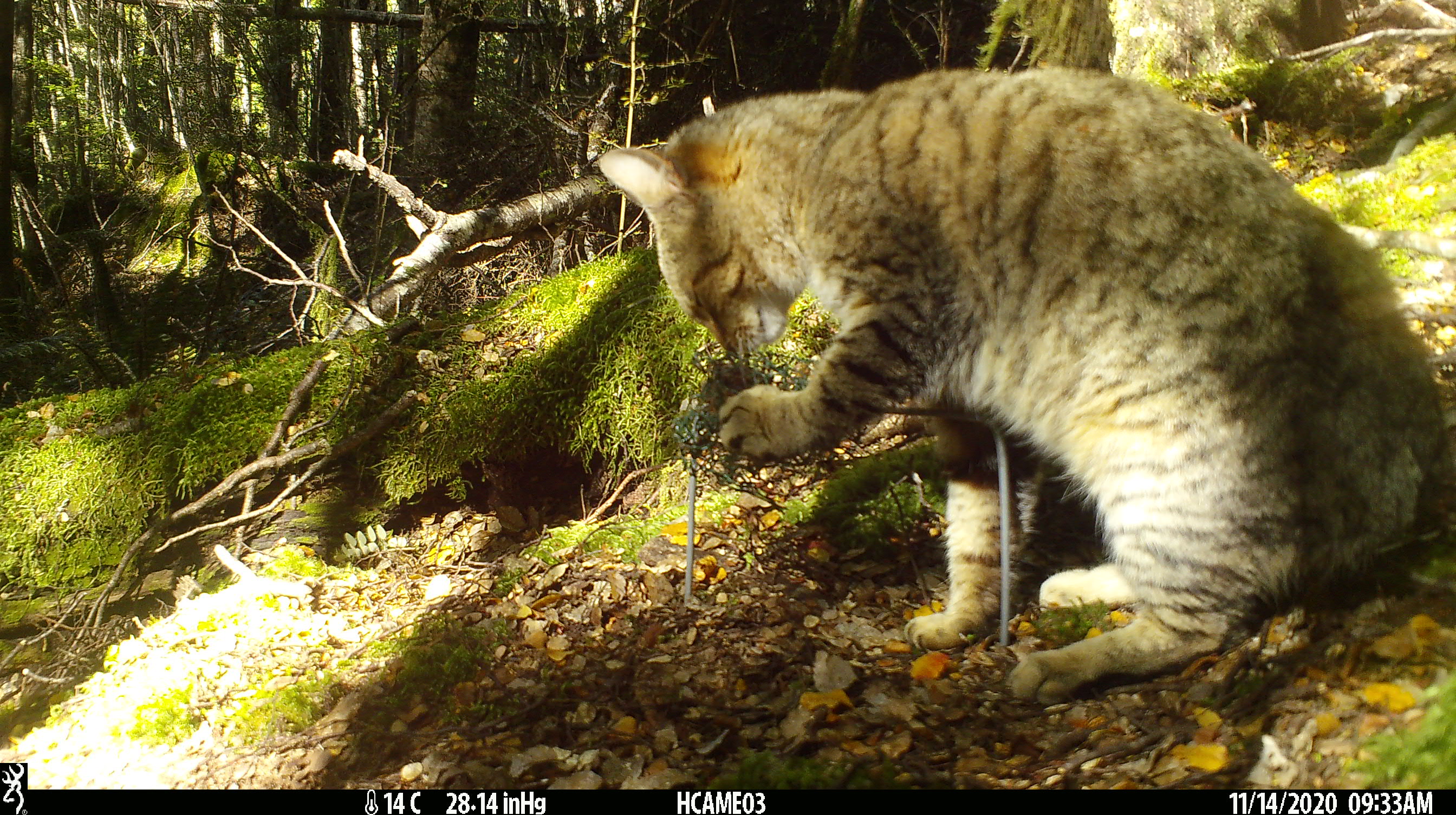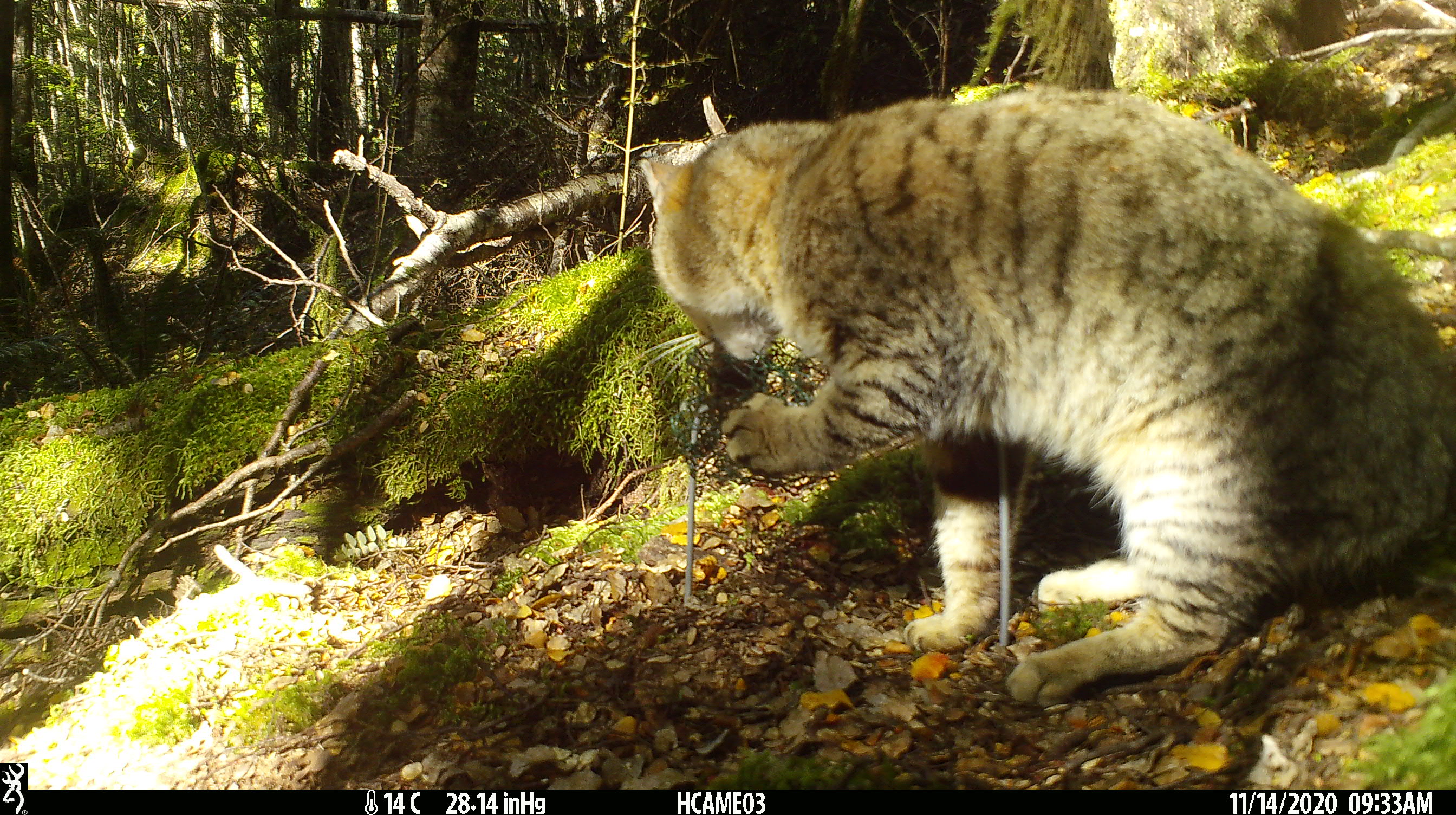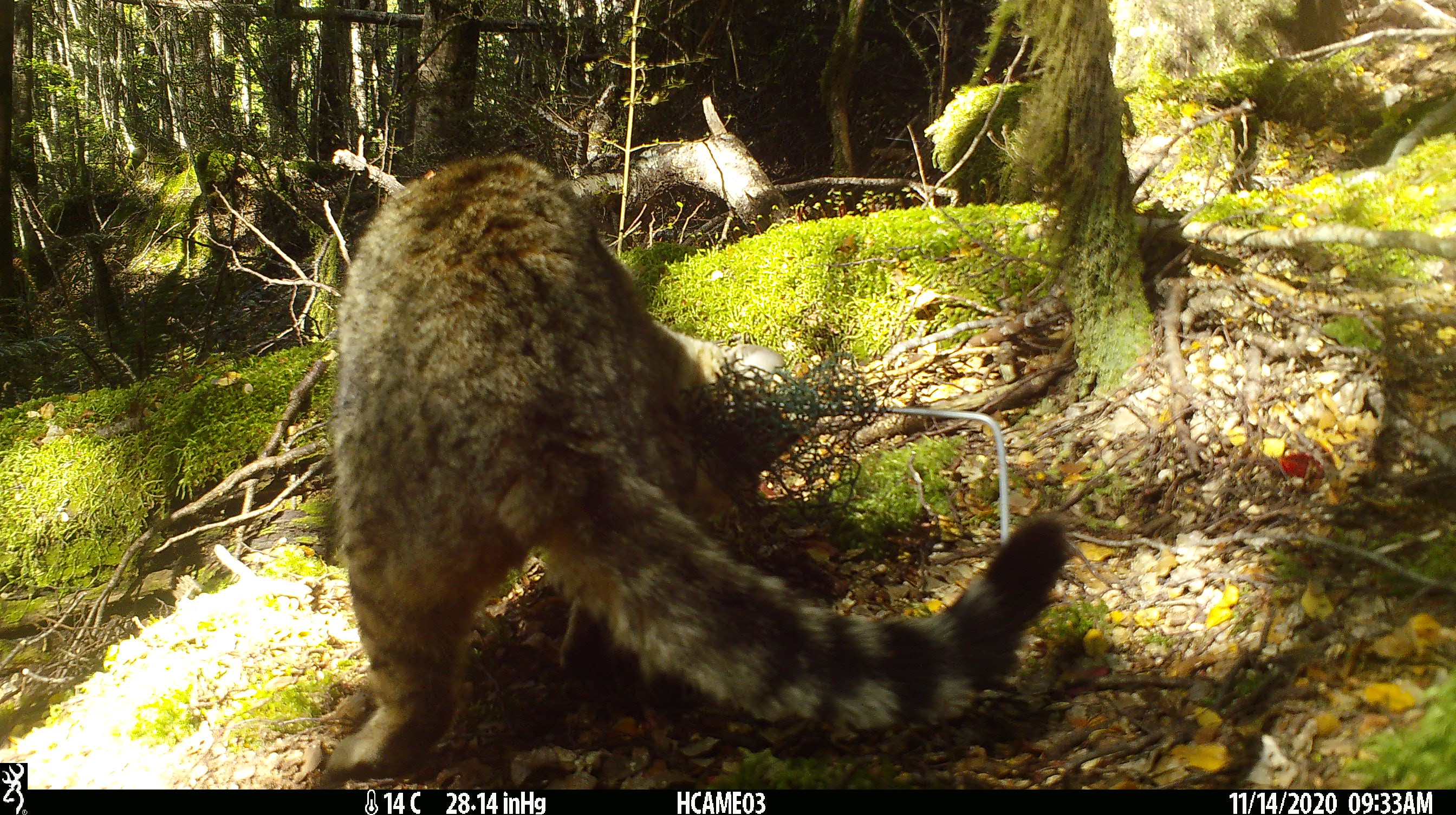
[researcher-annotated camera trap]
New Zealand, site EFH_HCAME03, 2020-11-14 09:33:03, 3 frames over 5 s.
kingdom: Animalia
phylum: Chordata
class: Mammalia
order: Carnivora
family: Felidae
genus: Felis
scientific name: Felis catus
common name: domestic cat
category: cat